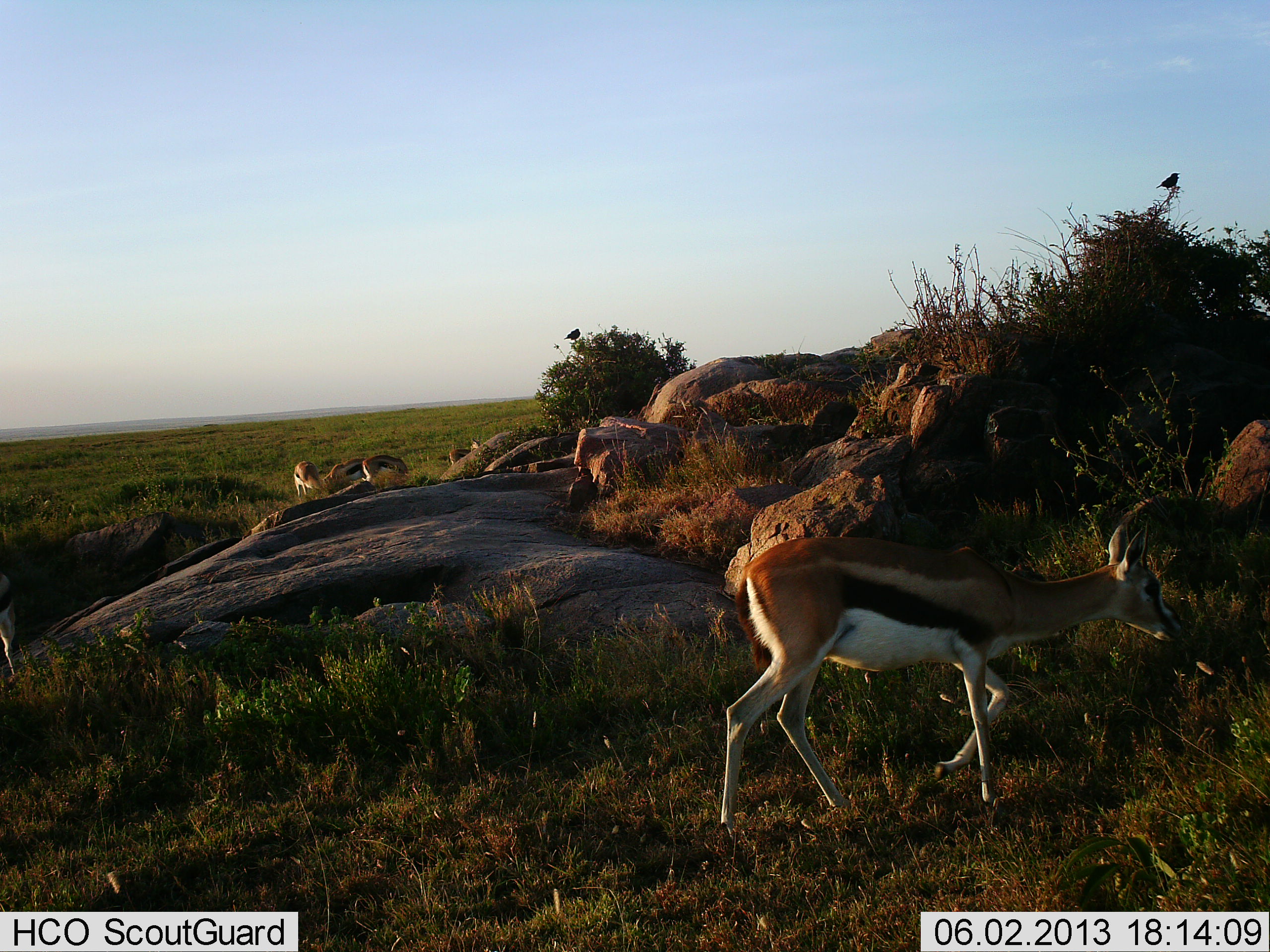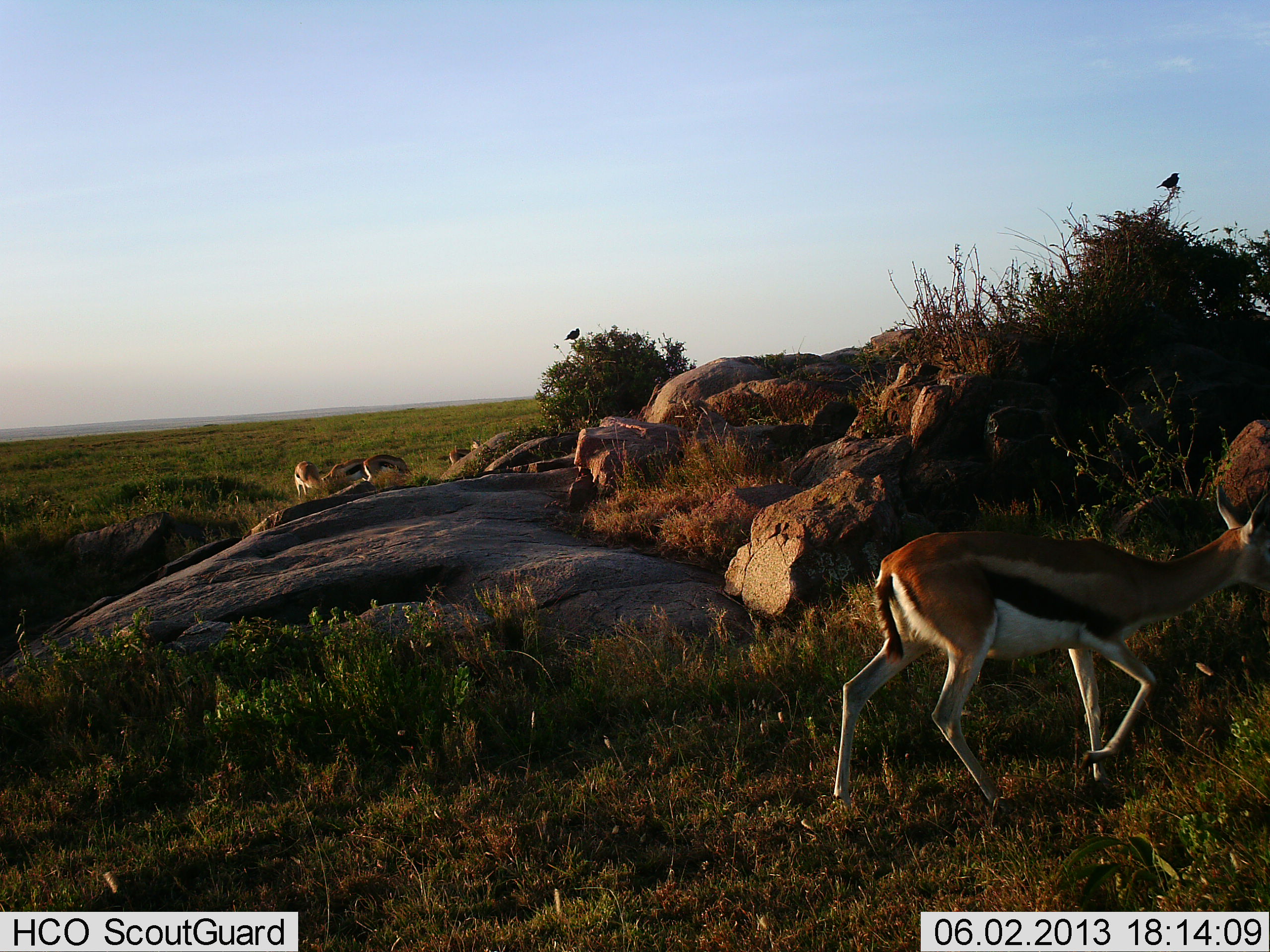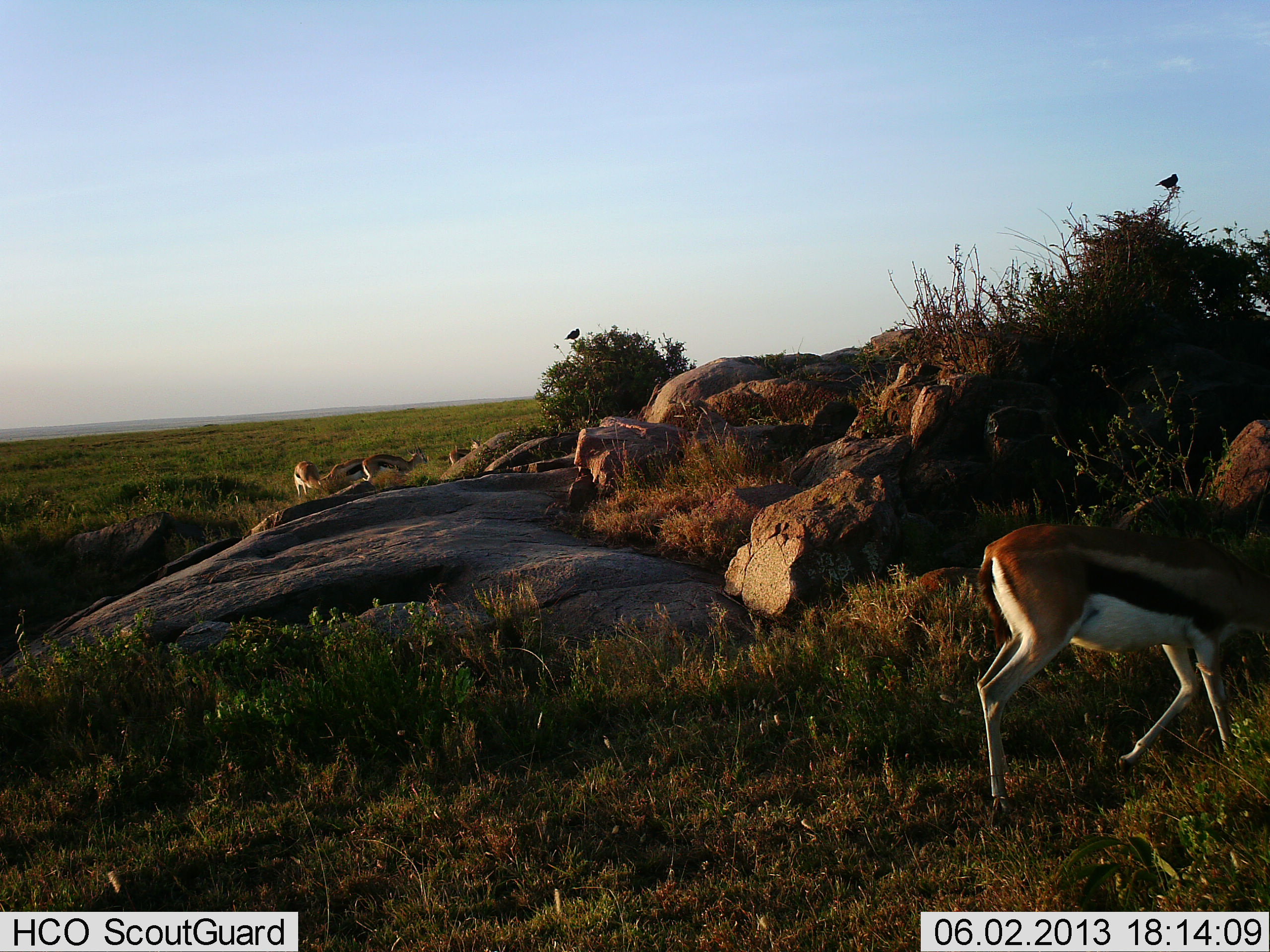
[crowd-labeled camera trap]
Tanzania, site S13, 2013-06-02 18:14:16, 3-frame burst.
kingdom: Animalia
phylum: Chordata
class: Mammalia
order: Artiodactyla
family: Bovidae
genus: Eudorcas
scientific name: Eudorcas thomsonii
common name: thomson's gazelle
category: gazellethomsons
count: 4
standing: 29%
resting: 0%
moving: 85%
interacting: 0%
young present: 3%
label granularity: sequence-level